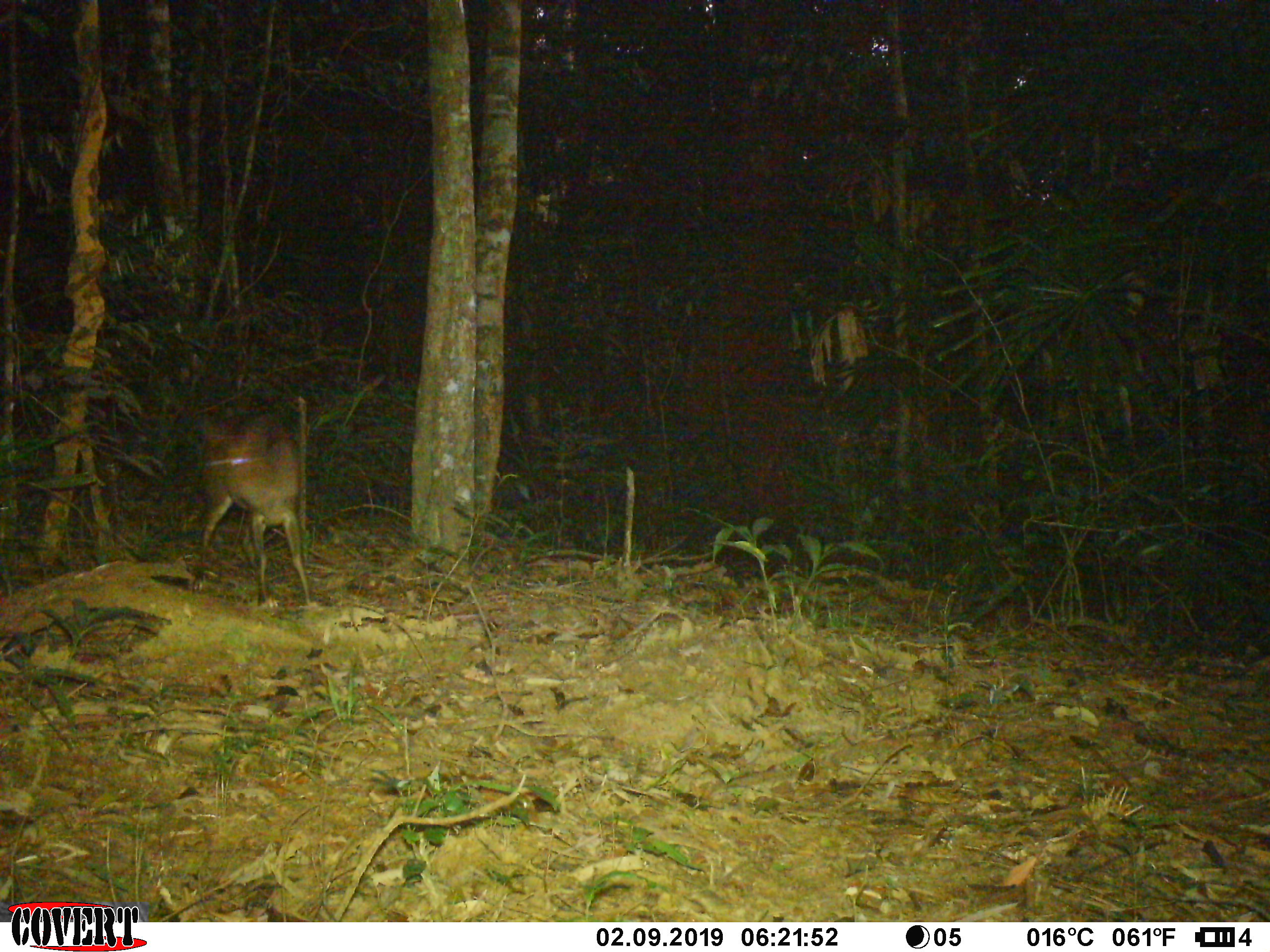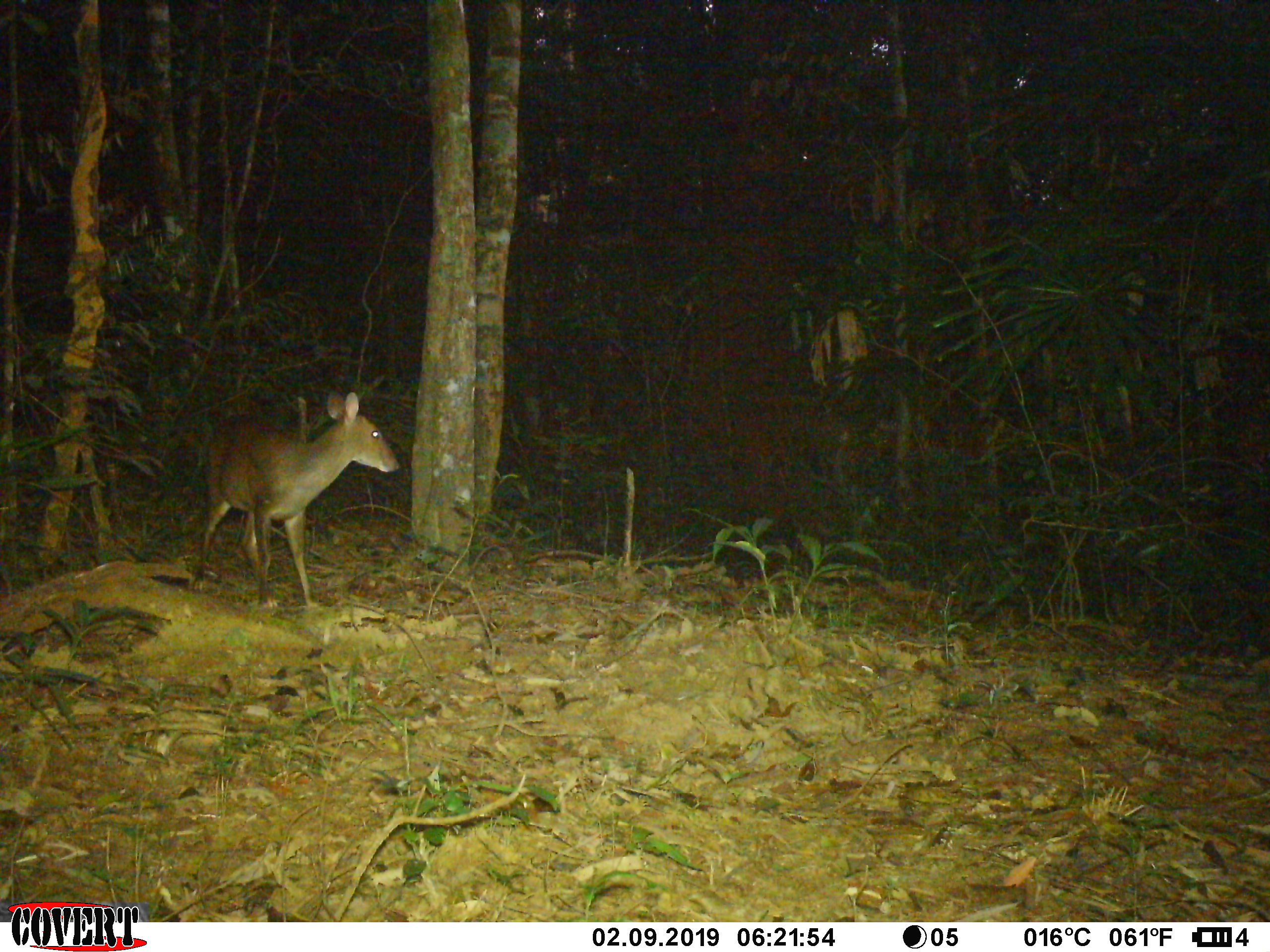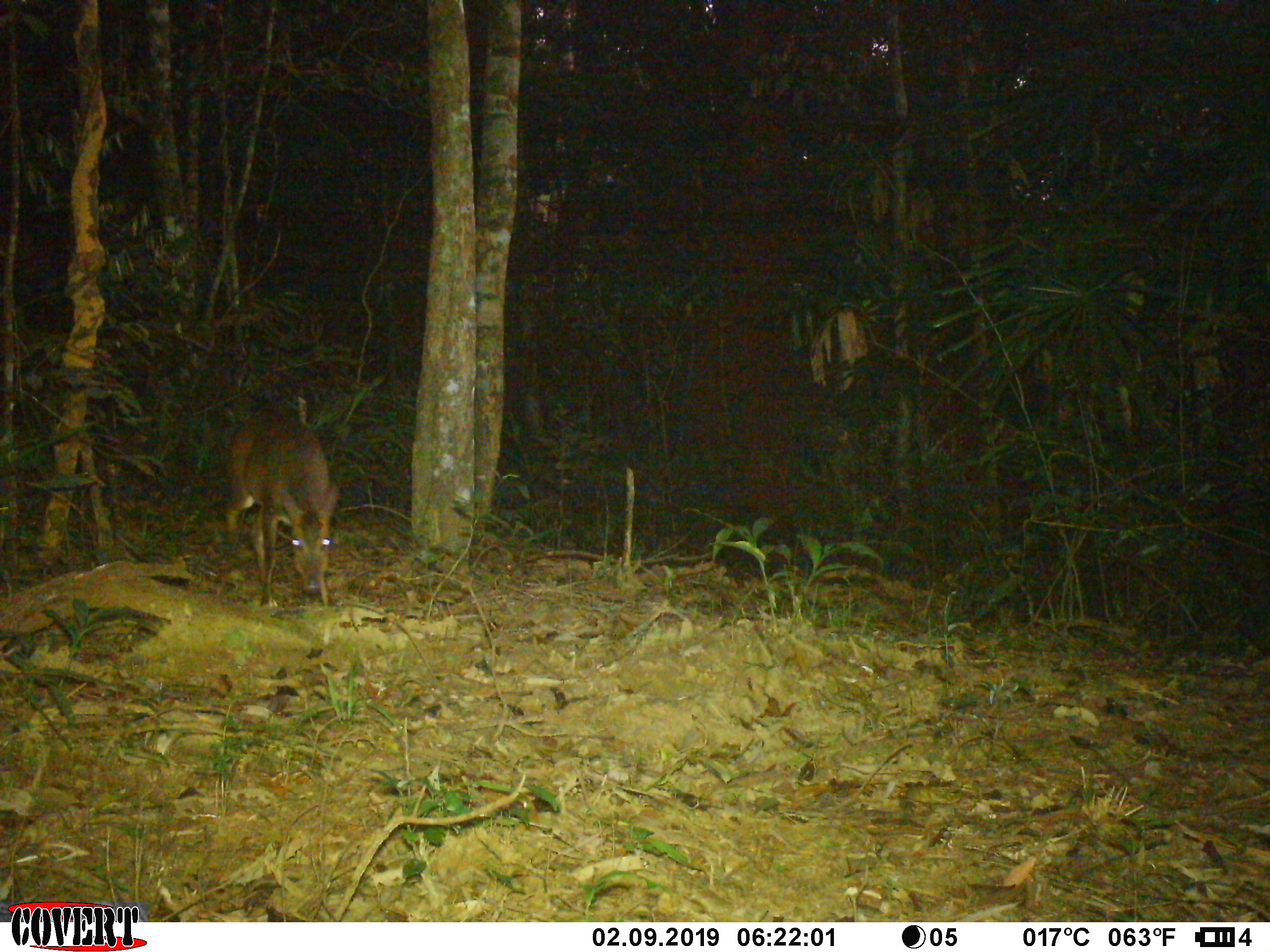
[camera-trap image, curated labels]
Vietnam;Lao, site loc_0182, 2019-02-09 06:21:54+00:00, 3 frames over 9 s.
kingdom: Animalia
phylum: Chordata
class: Mammalia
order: Artiodactyla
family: Cervidae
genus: Muntiacus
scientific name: Muntiacus vuquangensis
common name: large-antlered muntjac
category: large antlered muntjac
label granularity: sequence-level